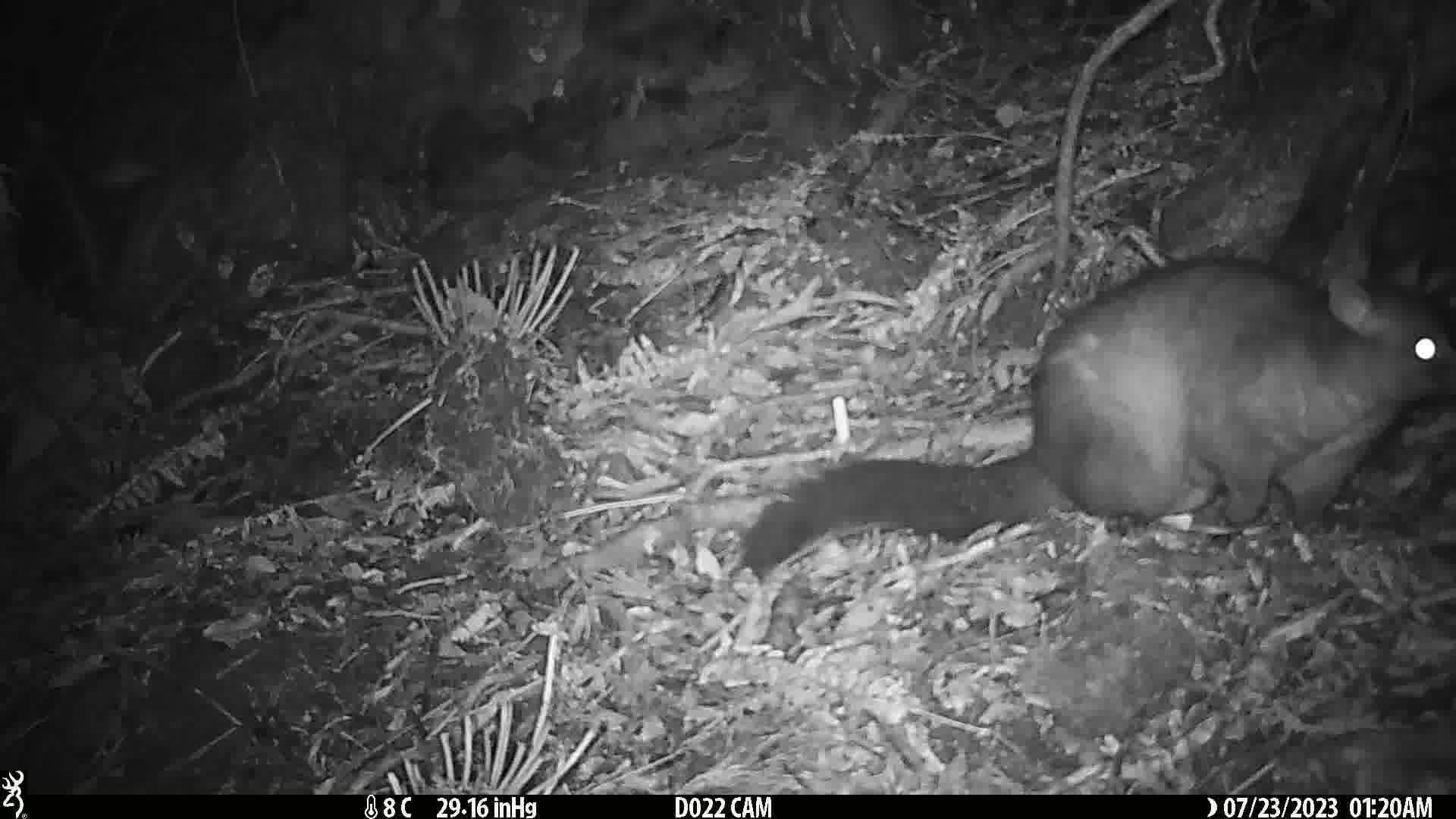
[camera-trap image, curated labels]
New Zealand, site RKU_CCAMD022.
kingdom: Animalia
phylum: Chordata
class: Mammalia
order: Diprotodontia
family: Phalangeridae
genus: Trichosurus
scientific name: Trichosurus vulpecula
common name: common brushtail possum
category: possum